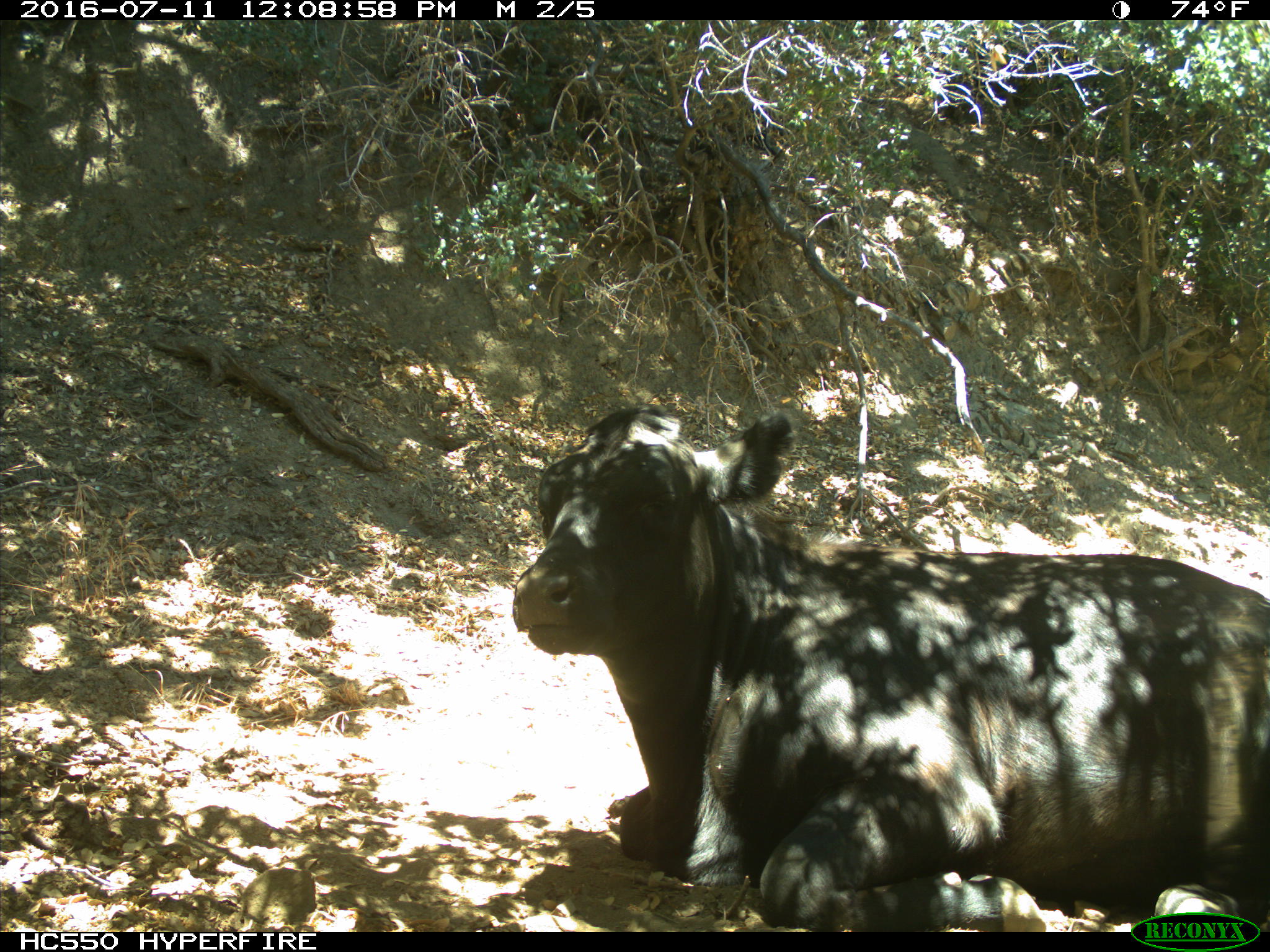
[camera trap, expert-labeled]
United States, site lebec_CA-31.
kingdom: Animalia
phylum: Chordata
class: Mammalia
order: Artiodactyla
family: Bovidae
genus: Bos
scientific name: Bos taurus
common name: domestic cow